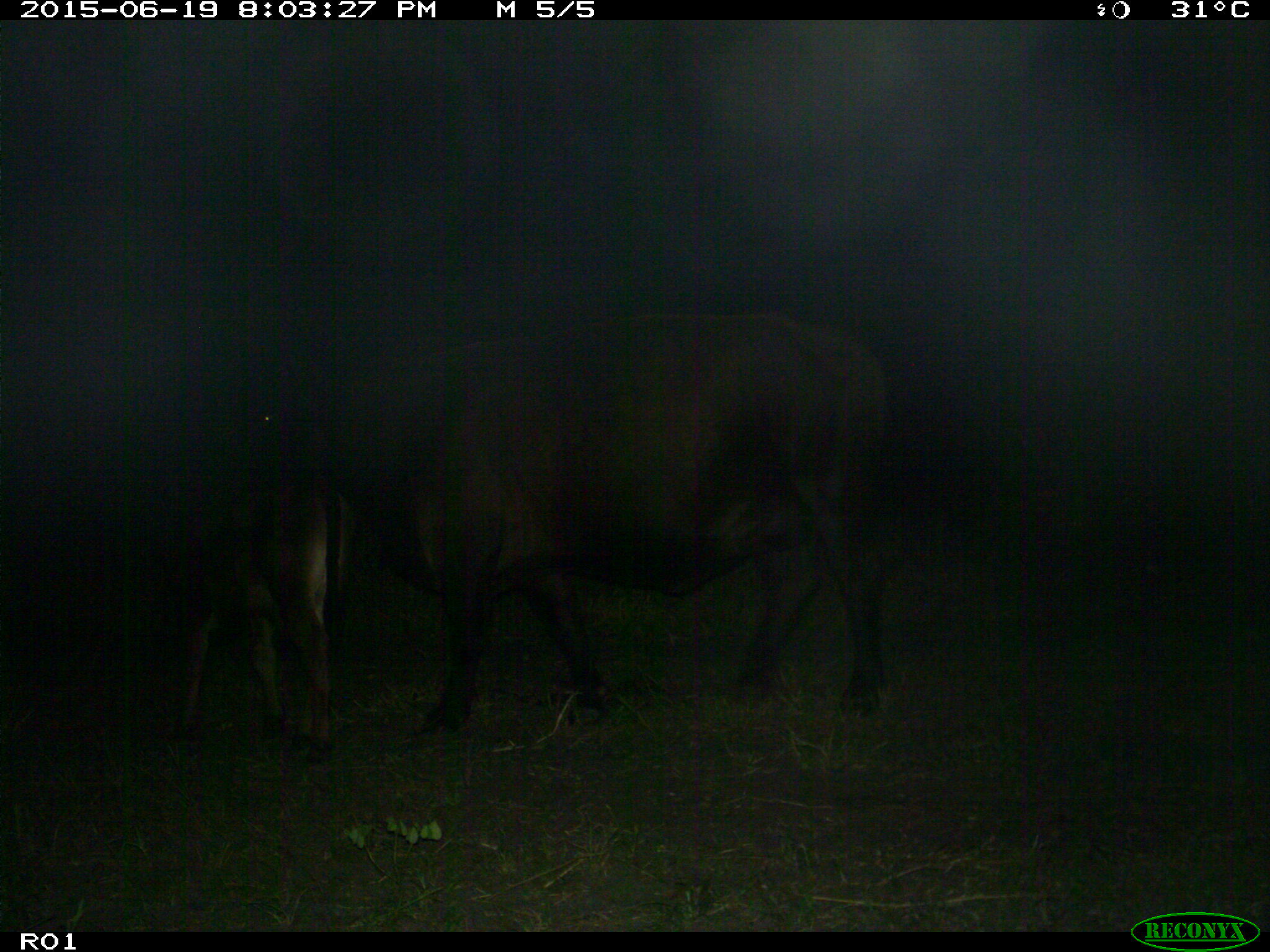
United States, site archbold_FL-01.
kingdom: Animalia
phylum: Chordata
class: Mammalia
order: Artiodactyla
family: Bovidae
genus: Bos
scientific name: Bos taurus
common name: domestic cow